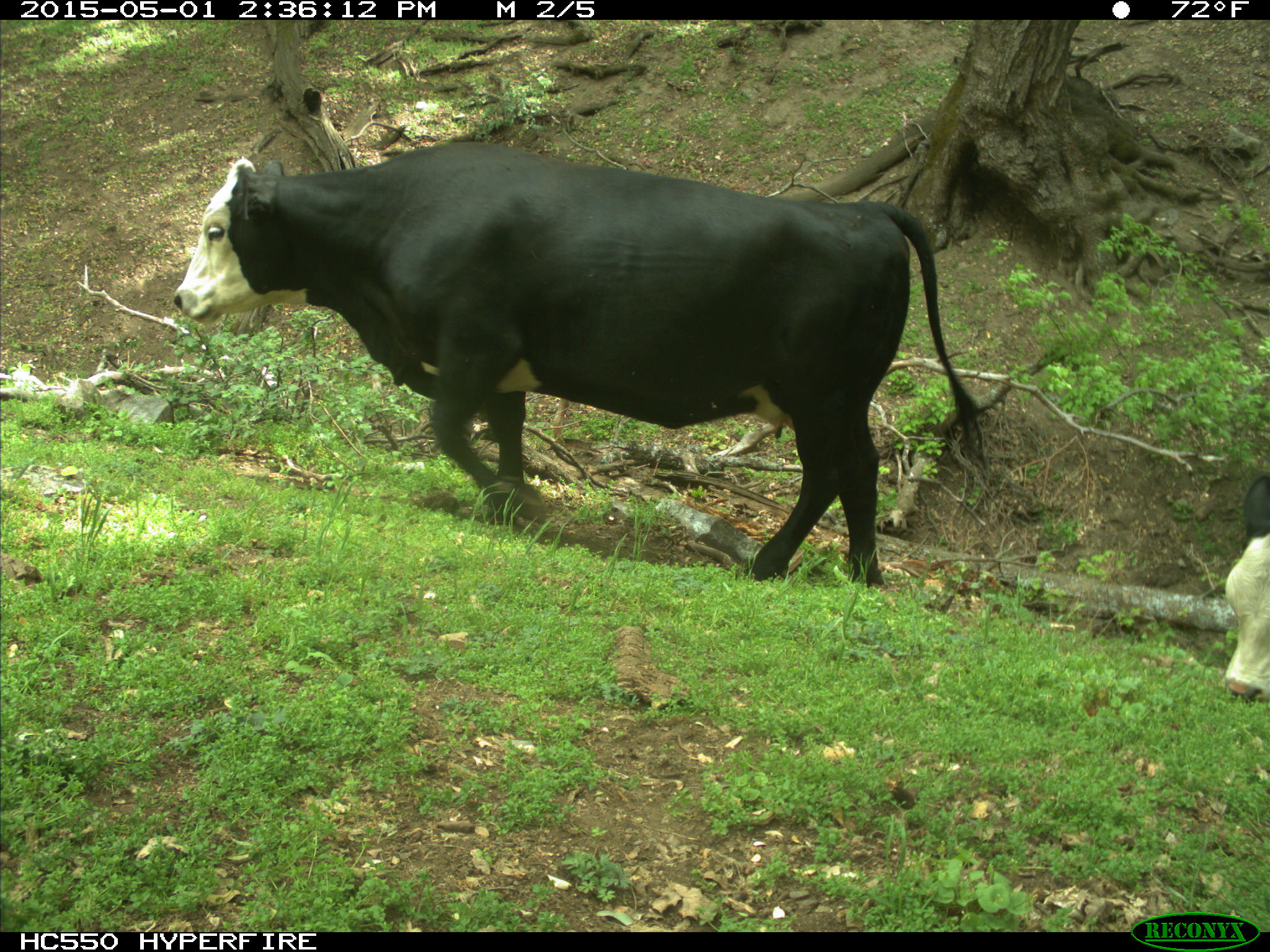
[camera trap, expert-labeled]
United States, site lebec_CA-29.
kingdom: Animalia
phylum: Chordata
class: Mammalia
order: Artiodactyla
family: Bovidae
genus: Bos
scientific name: Bos taurus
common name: domestic cow